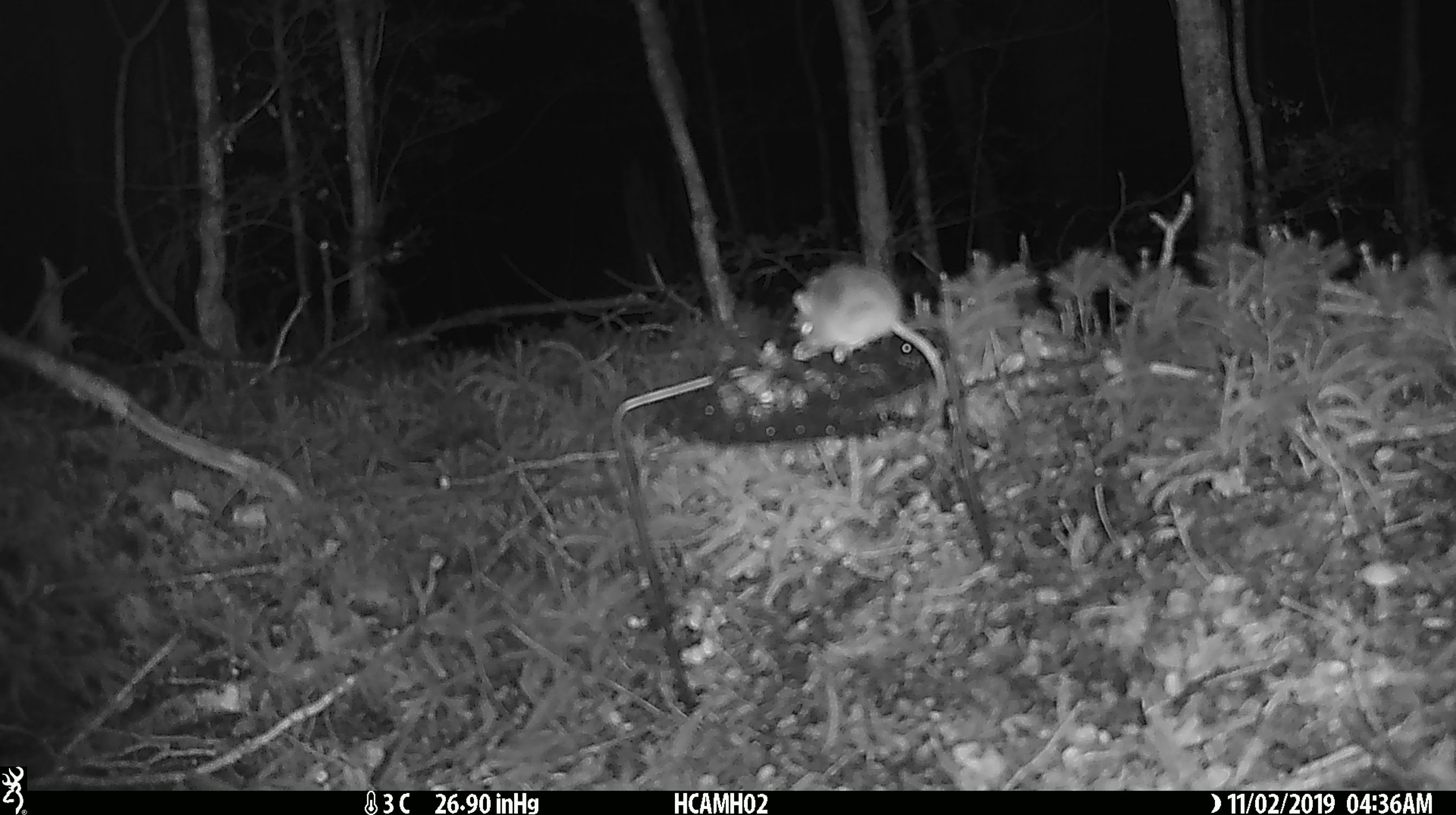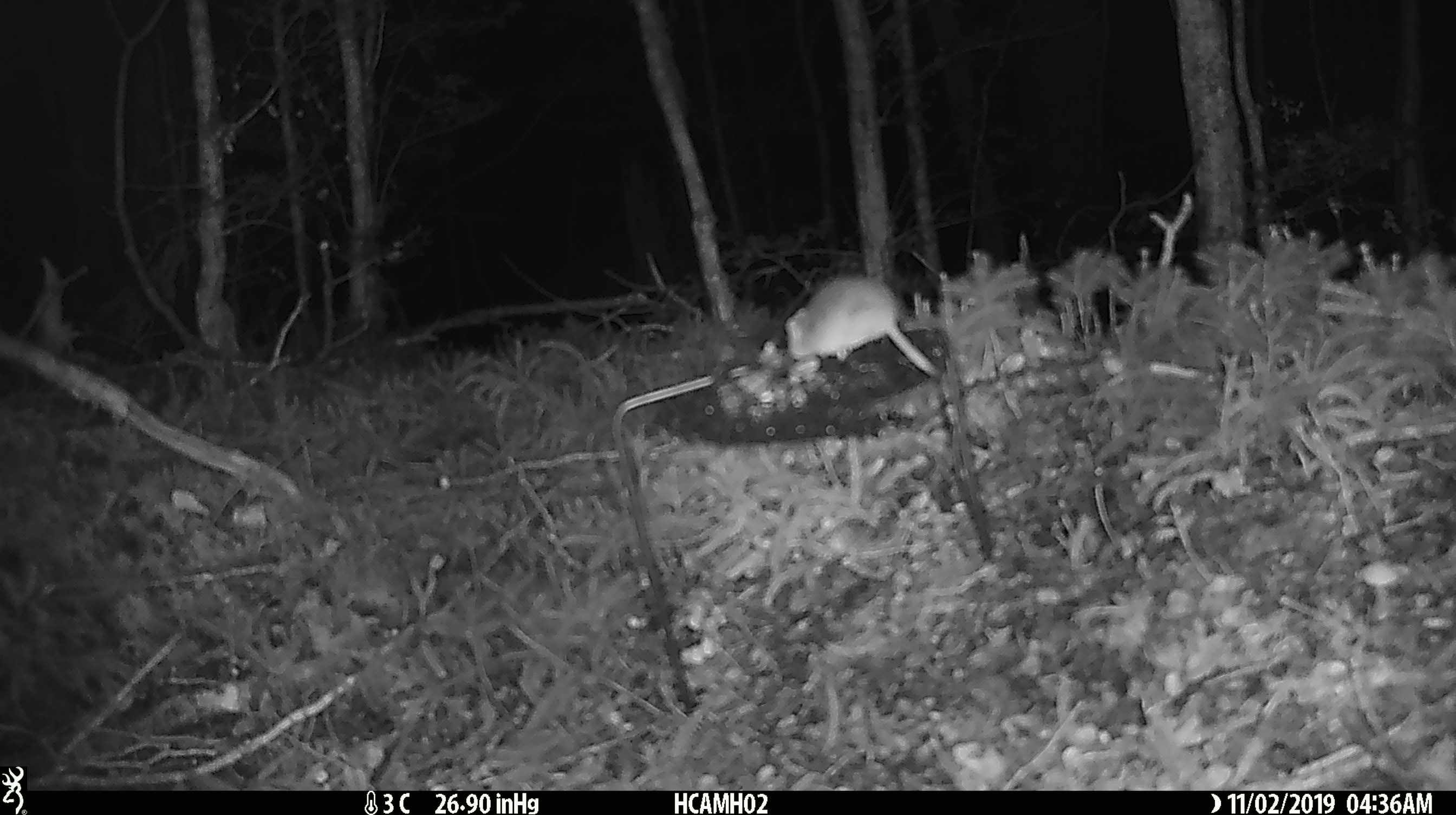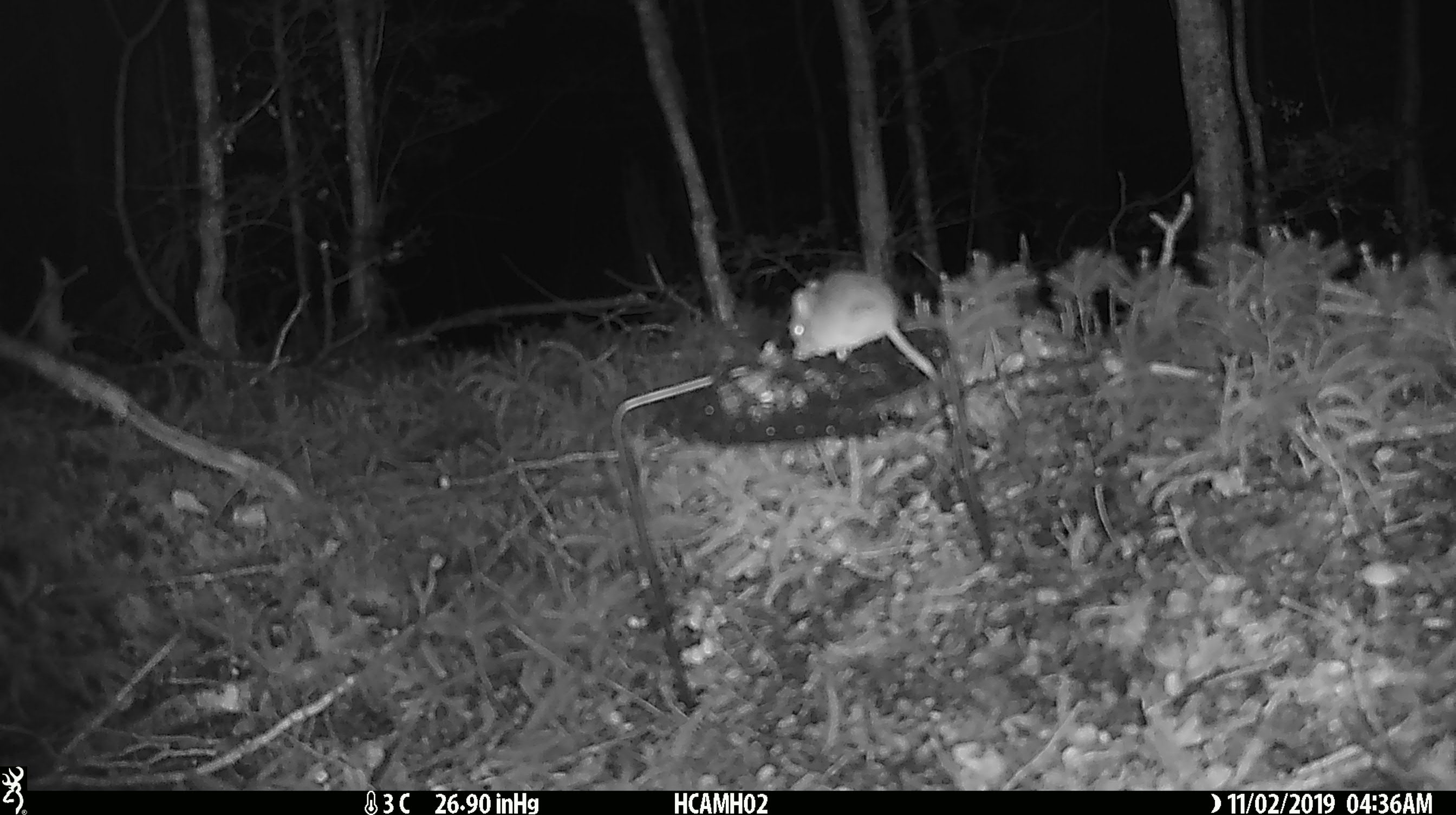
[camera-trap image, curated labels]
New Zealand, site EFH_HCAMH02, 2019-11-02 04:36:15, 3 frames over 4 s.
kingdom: Animalia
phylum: Chordata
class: Mammalia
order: Rodentia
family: Muridae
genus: Mus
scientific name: Mus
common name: mouse